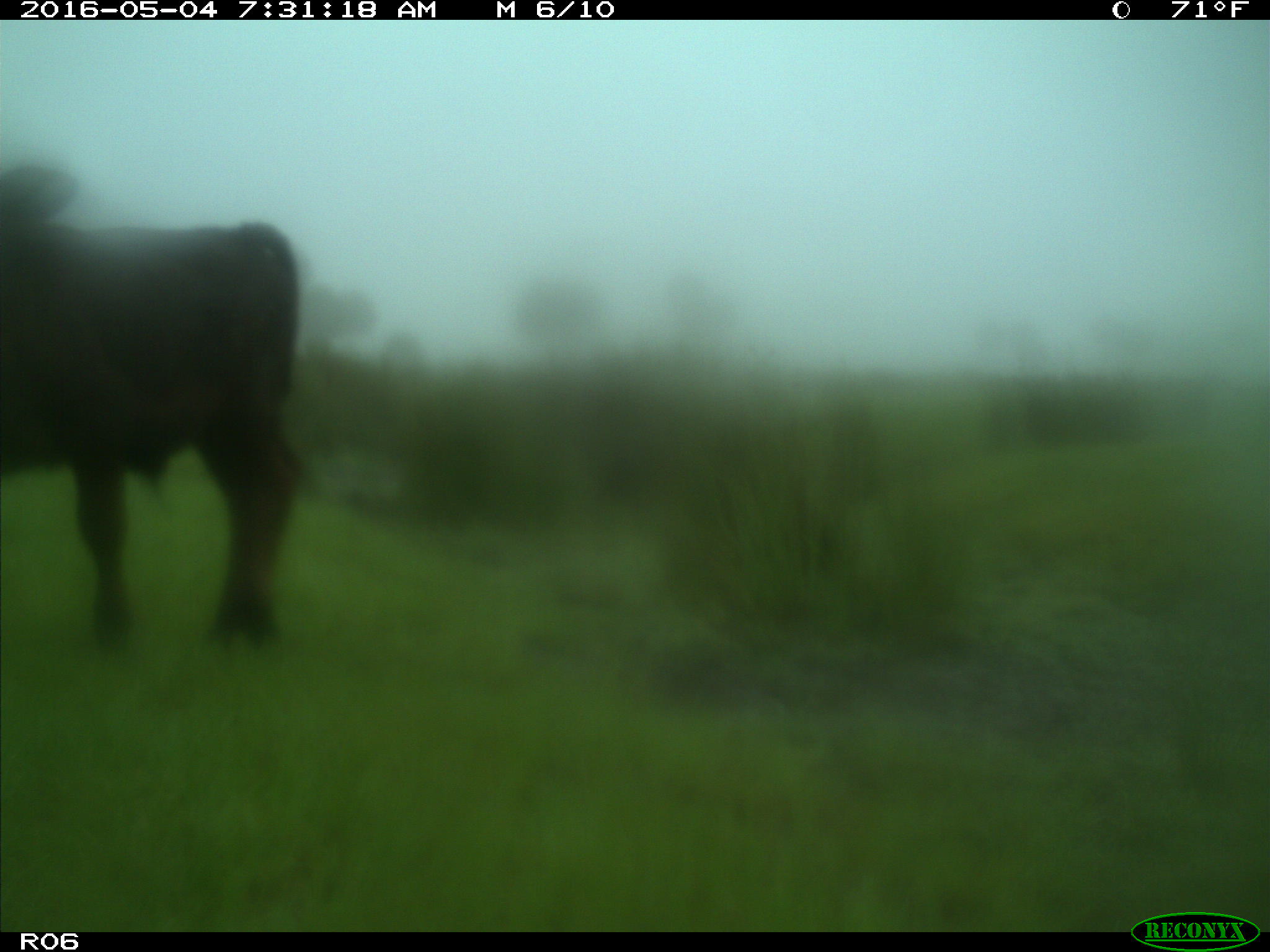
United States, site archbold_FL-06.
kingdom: Animalia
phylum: Chordata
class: Mammalia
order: Artiodactyla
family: Bovidae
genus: Bos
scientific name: Bos taurus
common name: domestic cow